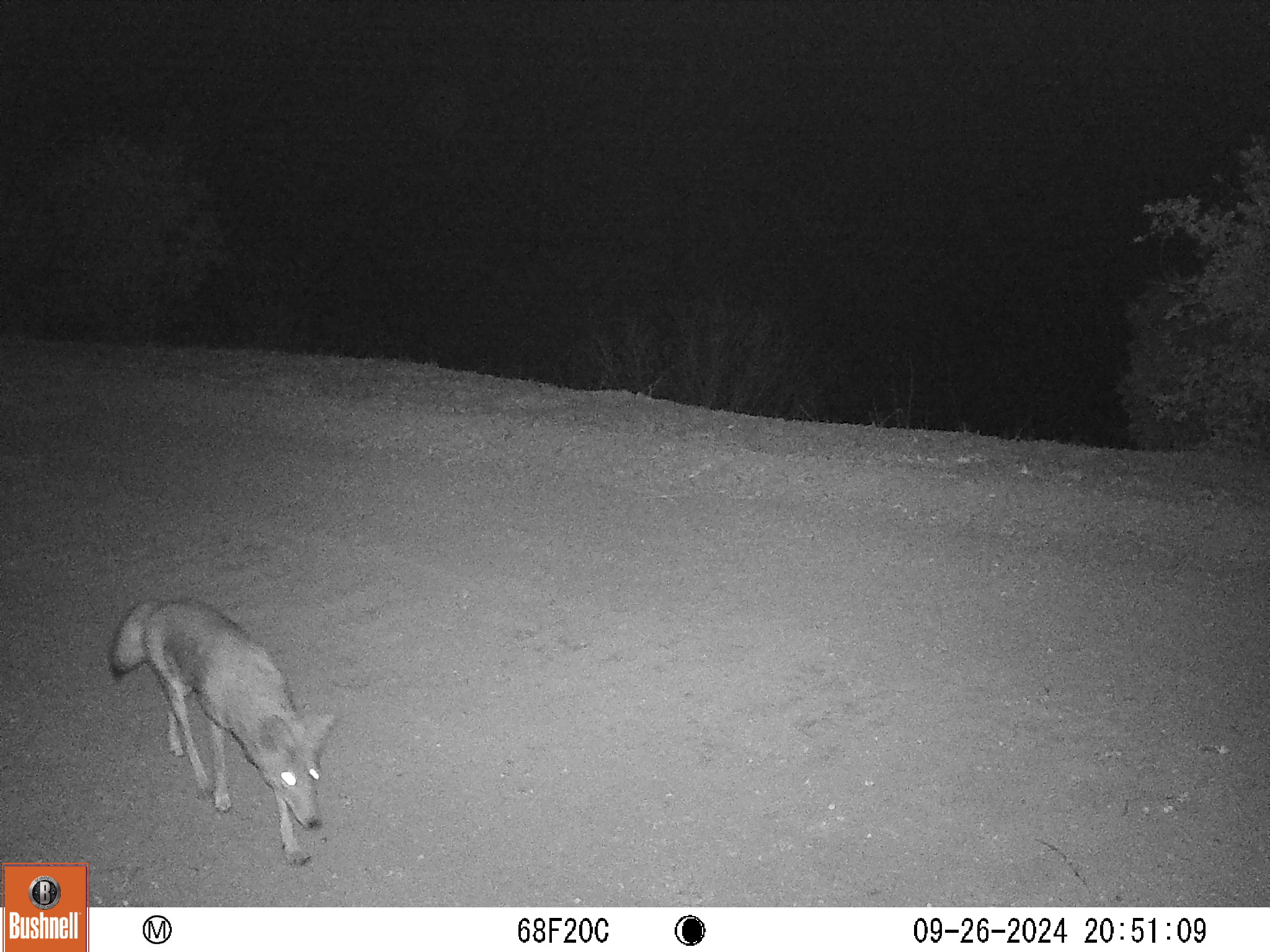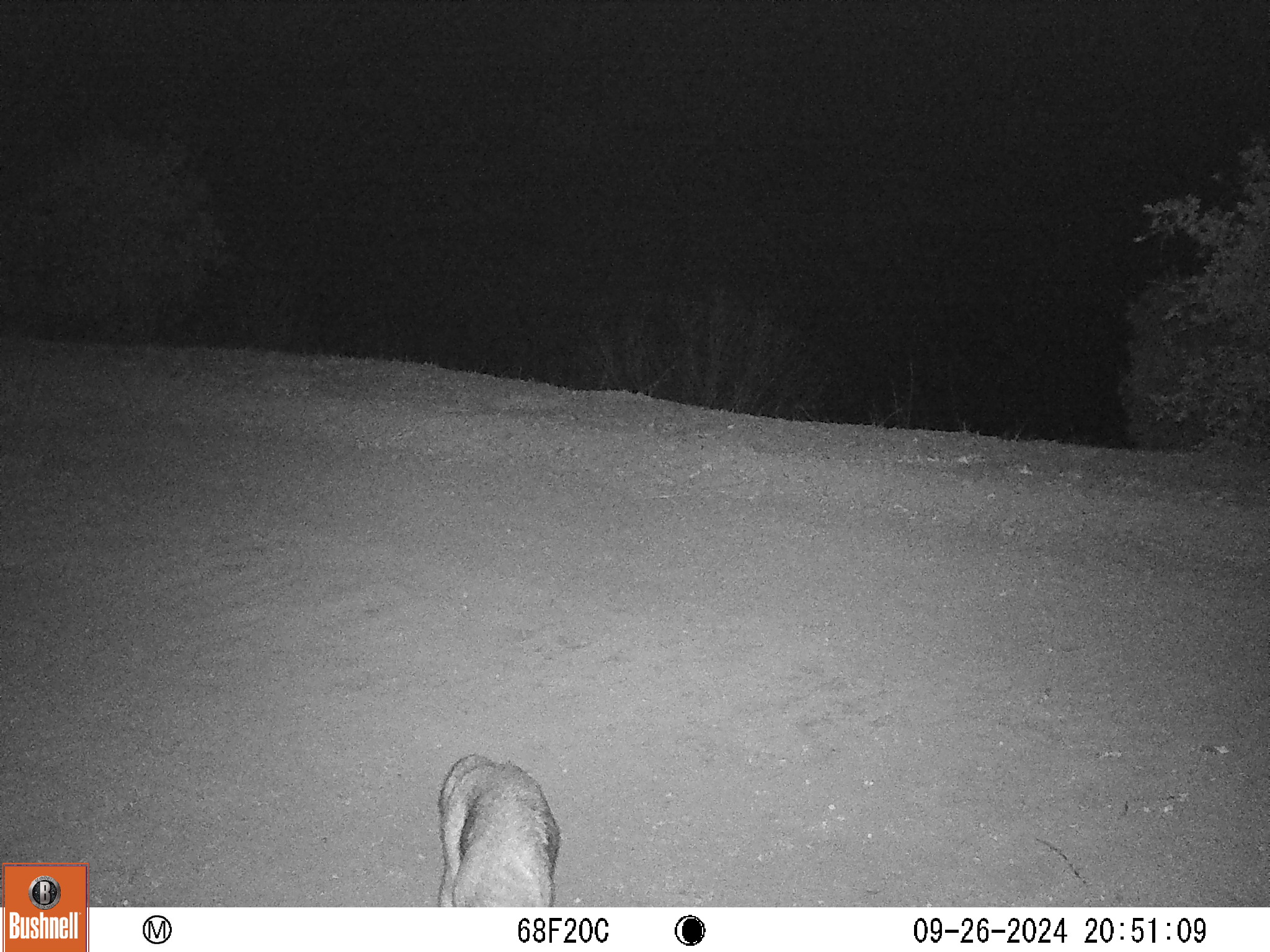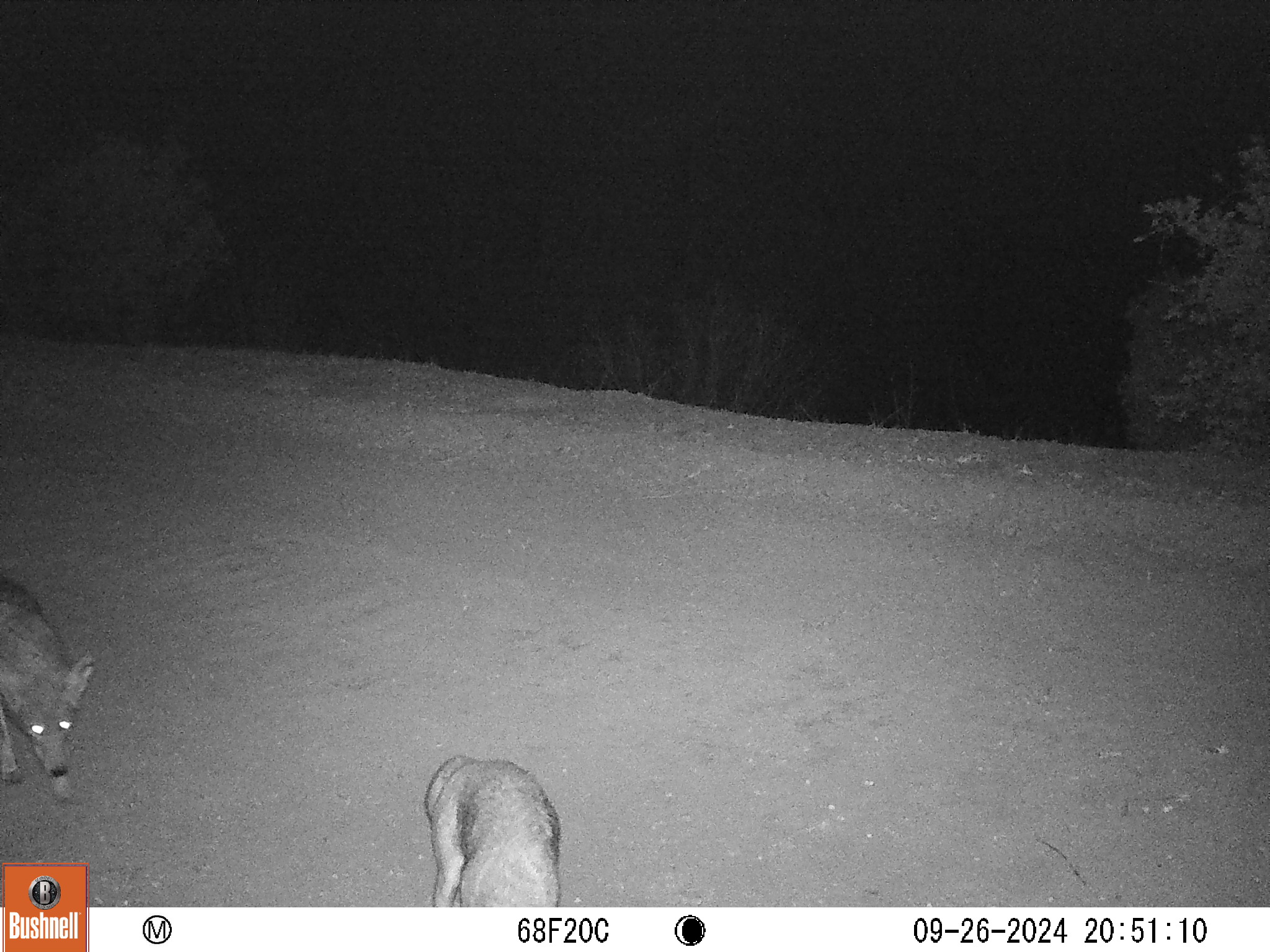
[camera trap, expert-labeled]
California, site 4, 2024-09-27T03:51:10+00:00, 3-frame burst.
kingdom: Animalia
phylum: Chordata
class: Mammalia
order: Carnivora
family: Canidae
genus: Canis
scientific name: Canis latrans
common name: coyote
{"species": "coyote (Canis latrans)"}